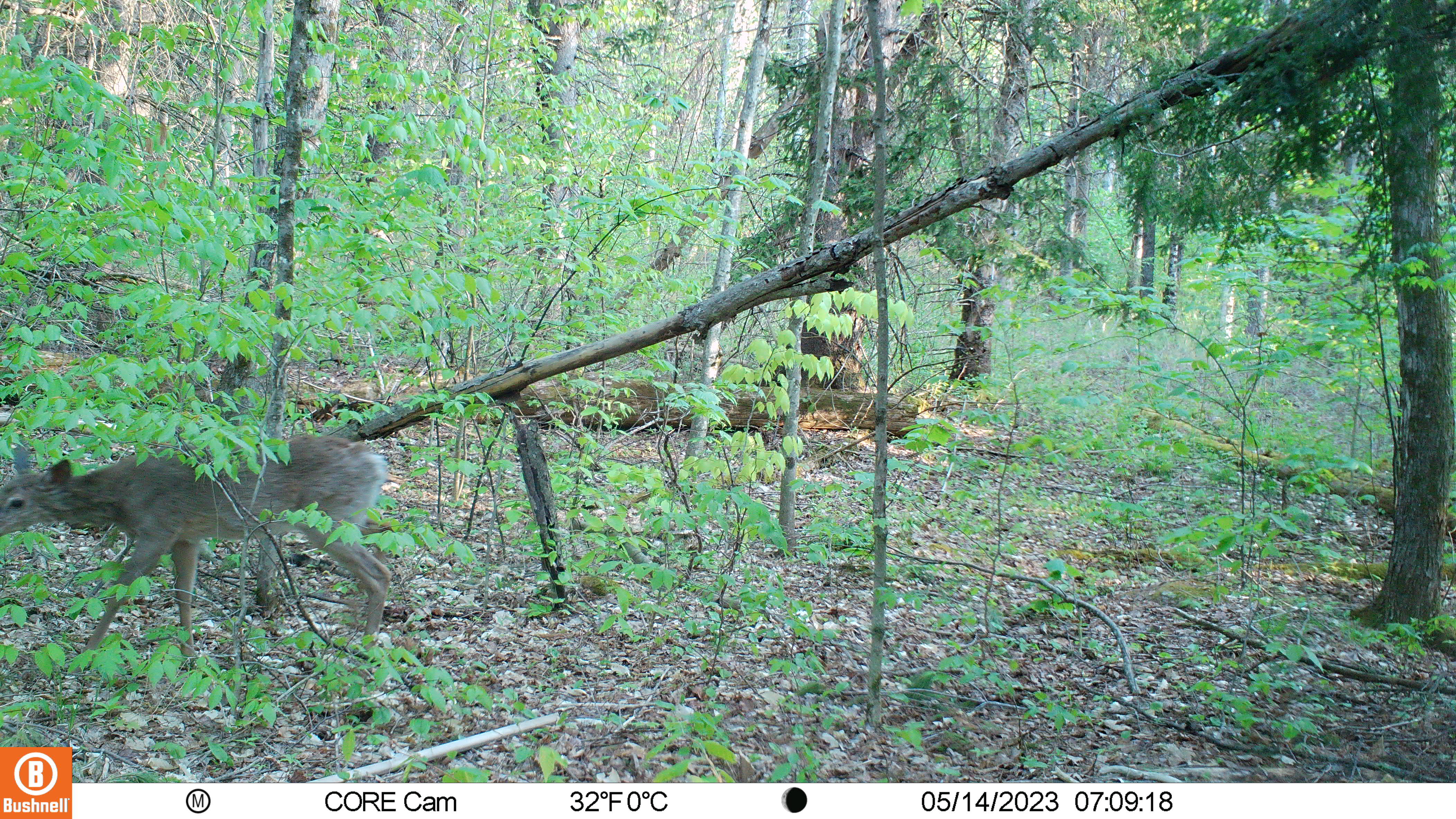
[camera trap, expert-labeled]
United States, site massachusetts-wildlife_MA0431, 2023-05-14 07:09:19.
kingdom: Animalia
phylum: Chordata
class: Mammalia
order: Artiodactyla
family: Cervidae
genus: Odocoileus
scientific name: Odocoileus virginianus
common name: white-tailed deer